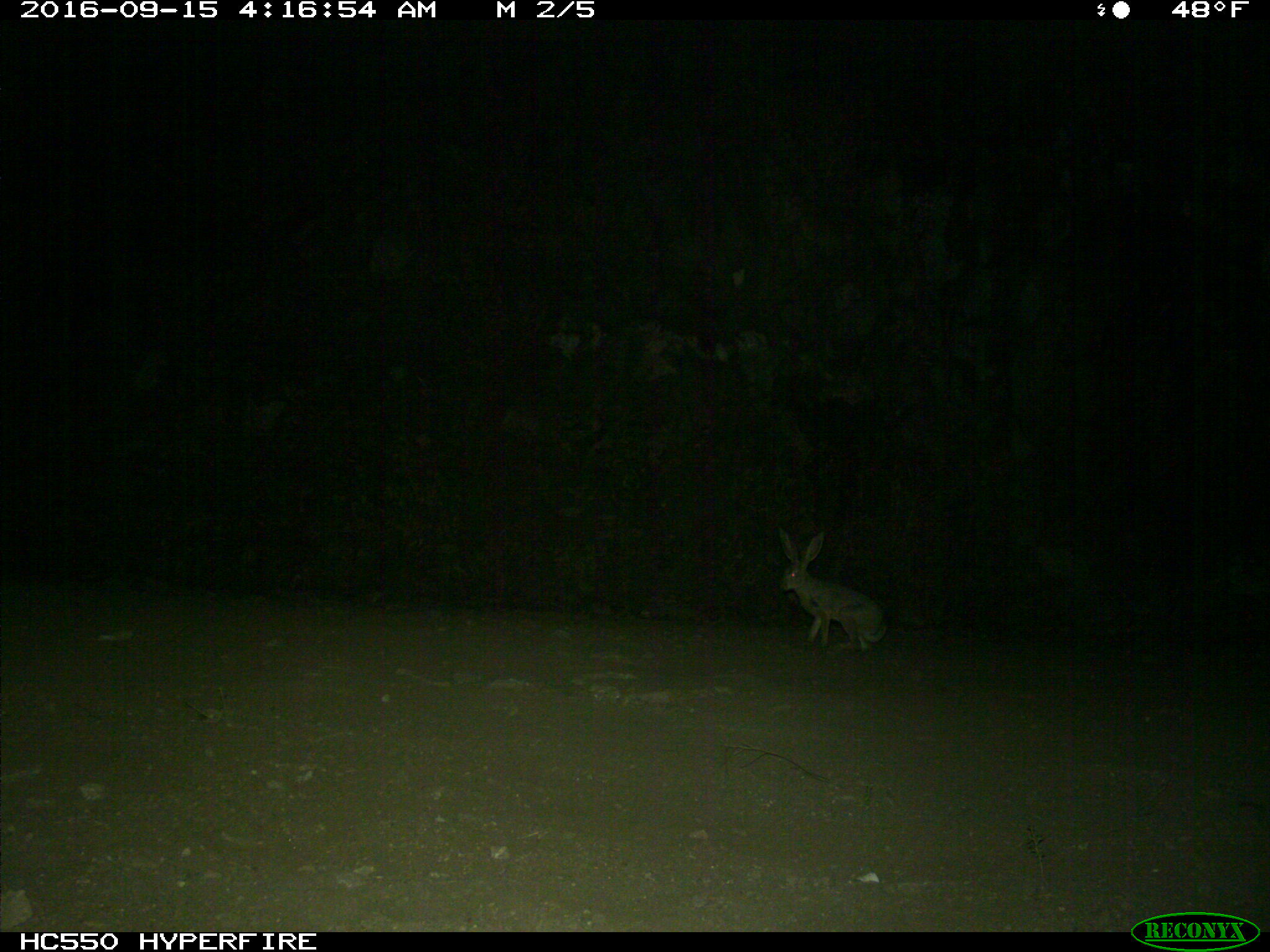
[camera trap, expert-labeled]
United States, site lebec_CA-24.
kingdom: Animalia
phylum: Chordata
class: Mammalia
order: Lagomorpha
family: Leporidae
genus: Lepus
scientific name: Lepus californicus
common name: black-tailed jackrabbit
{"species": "Lepus californicus (black-tailed jackrabbit)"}